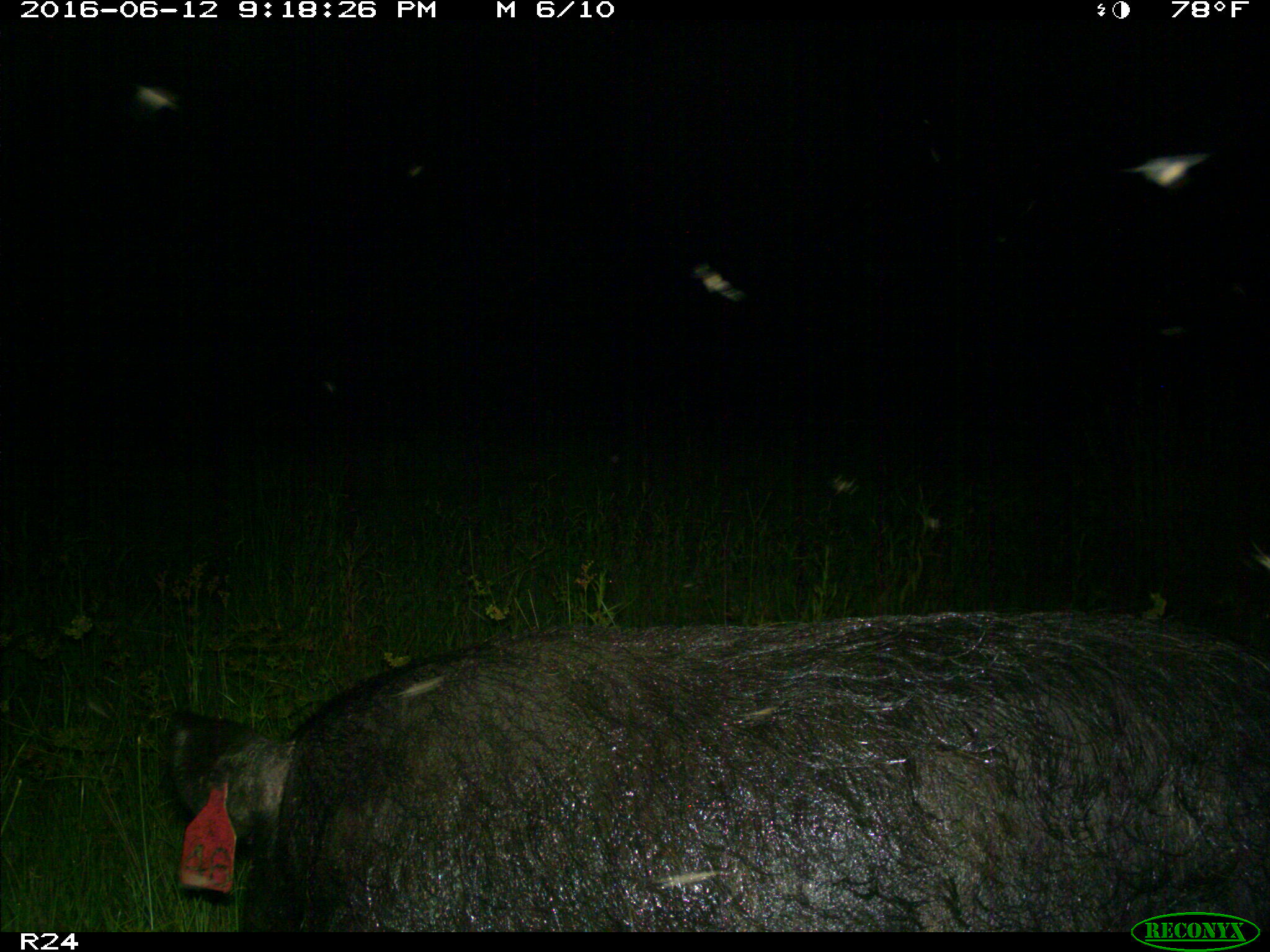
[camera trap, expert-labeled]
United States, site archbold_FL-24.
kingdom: Animalia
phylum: Chordata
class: Mammalia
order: Artiodactyla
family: Suidae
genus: Sus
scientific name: Sus scrofa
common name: wild boar